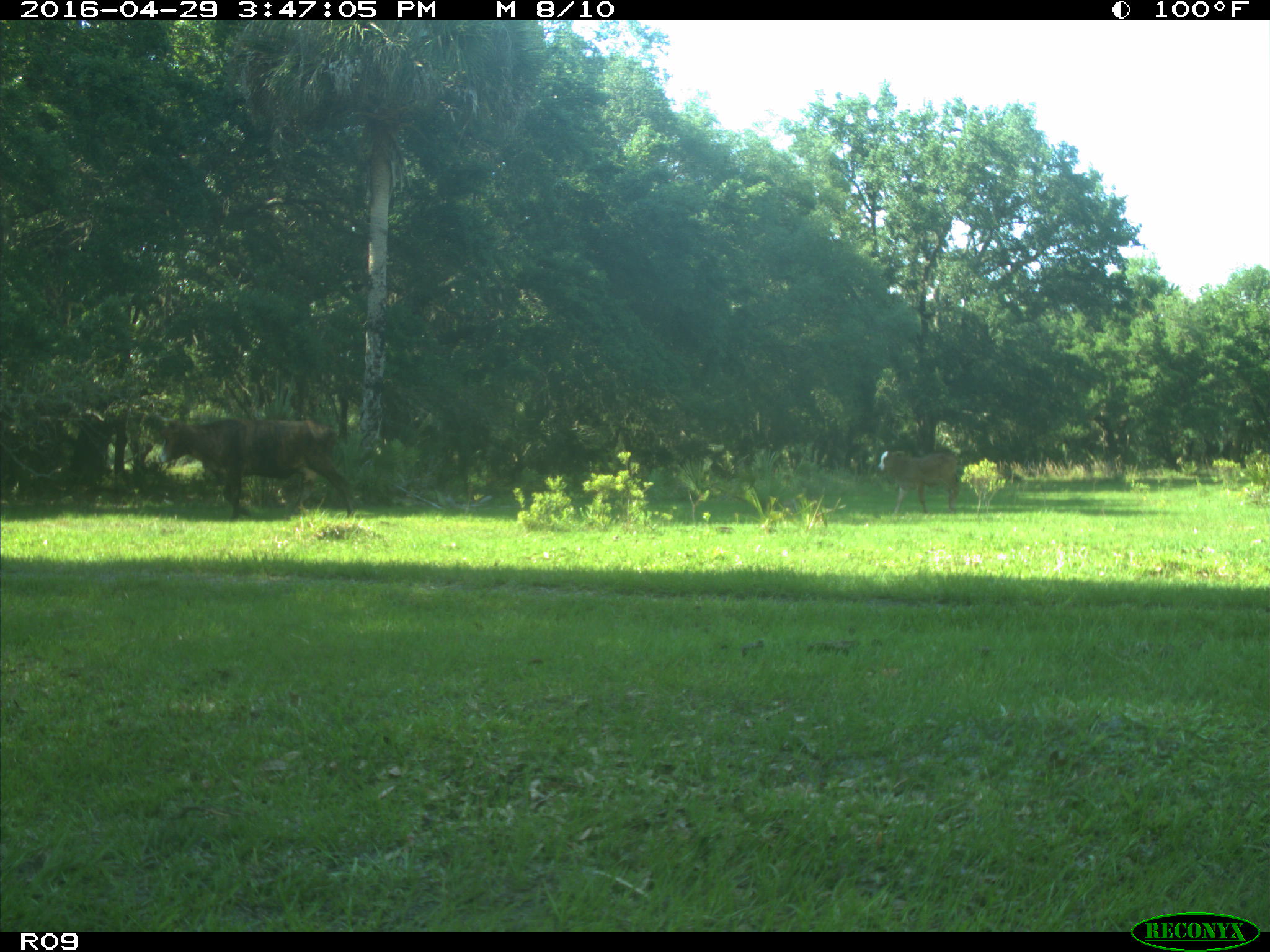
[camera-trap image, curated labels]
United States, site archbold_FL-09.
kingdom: Animalia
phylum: Chordata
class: Mammalia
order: Artiodactyla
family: Bovidae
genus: Bos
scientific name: Bos taurus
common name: domestic cow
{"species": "Bos taurus (domestic cow)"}